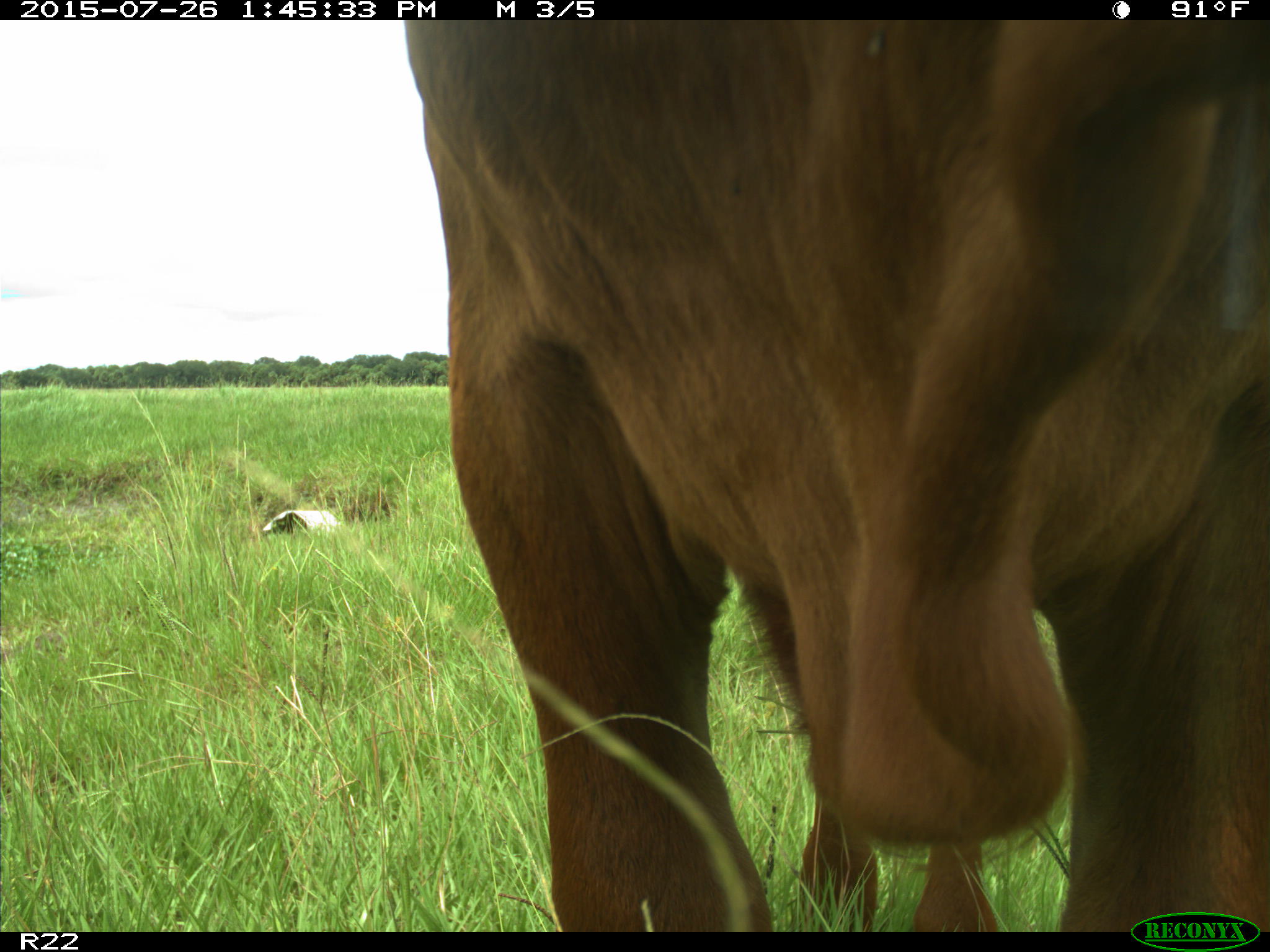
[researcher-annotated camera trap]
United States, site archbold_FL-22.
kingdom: Animalia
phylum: Chordata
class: Mammalia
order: Artiodactyla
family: Bovidae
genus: Bos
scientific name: Bos taurus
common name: domestic cow